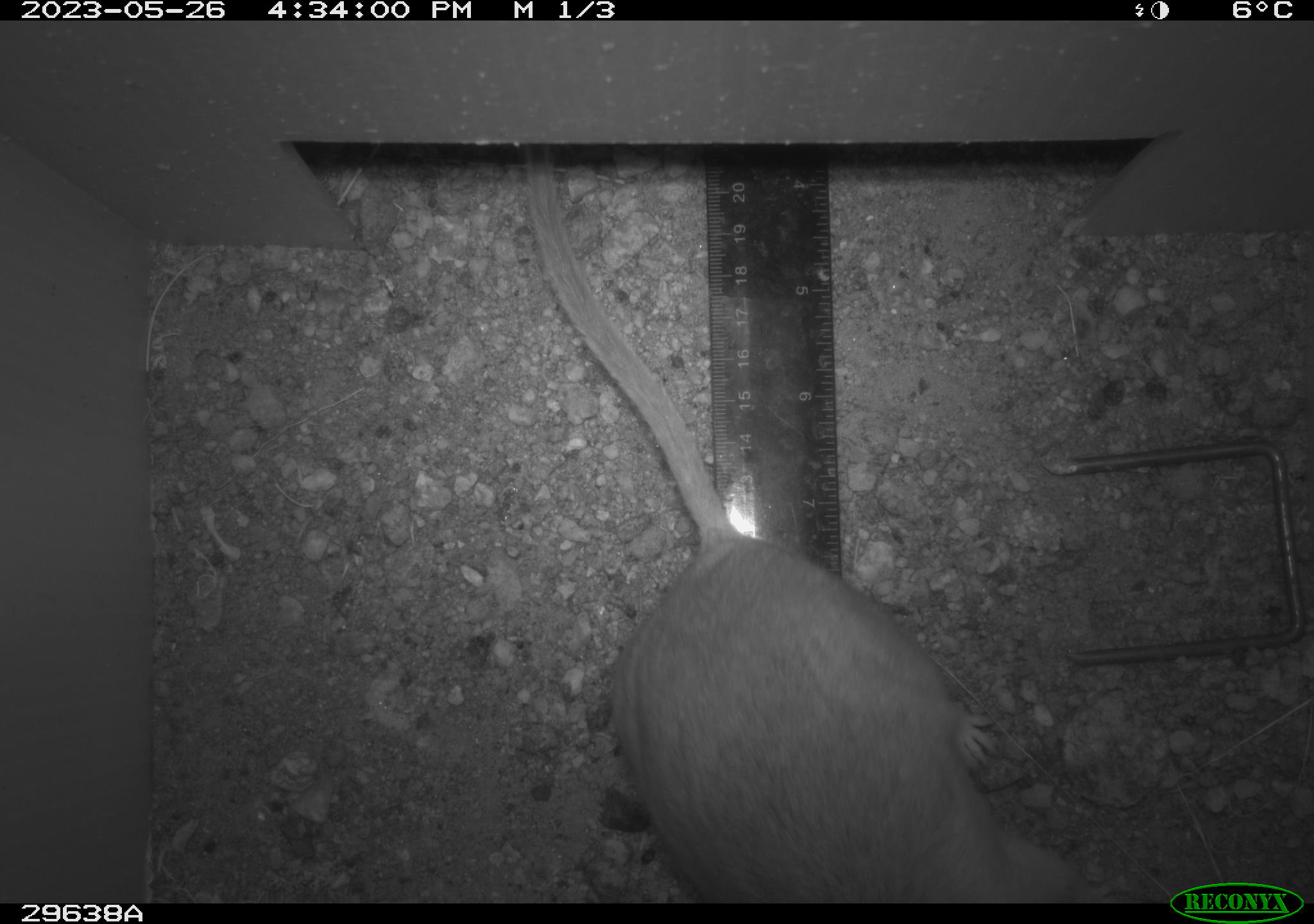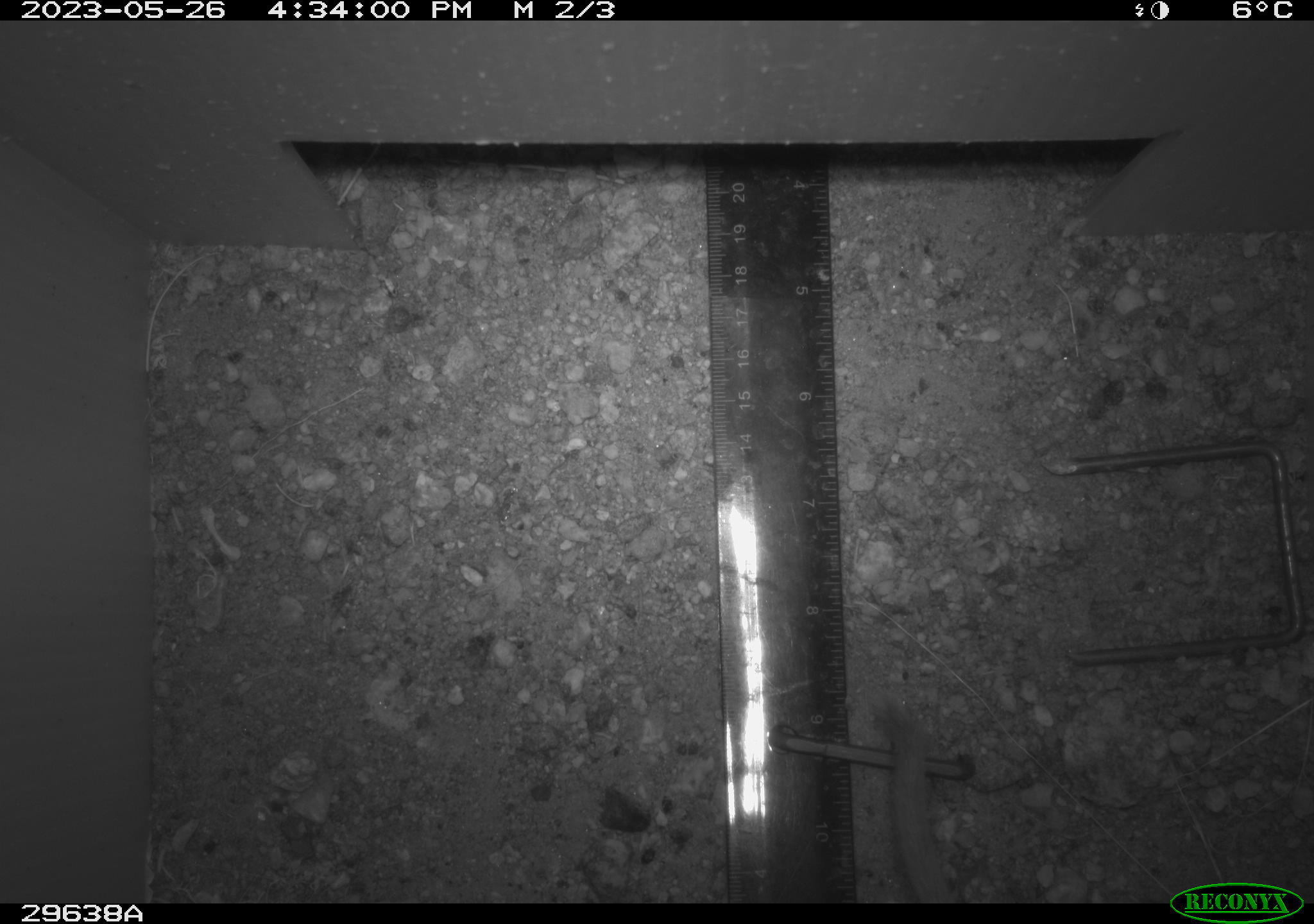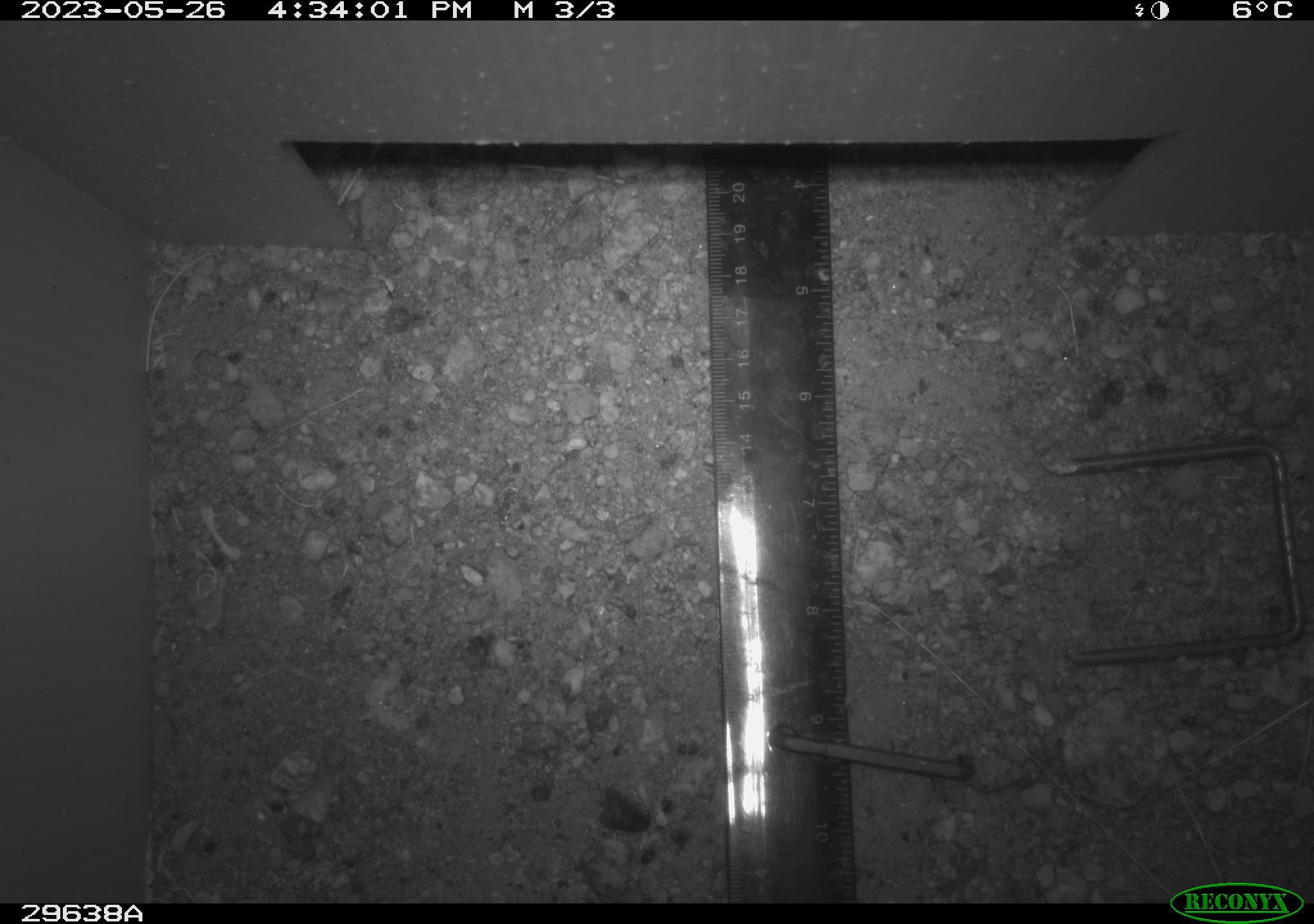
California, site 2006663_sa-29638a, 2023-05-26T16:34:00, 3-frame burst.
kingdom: Animalia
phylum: Chordata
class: Mammalia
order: Rodentia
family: Cricetidae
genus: Neotoma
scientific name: Neotoma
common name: pack rat or woodrat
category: neotoma species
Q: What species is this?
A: Neotoma species (pack rat or woodrat) (Neotoma).